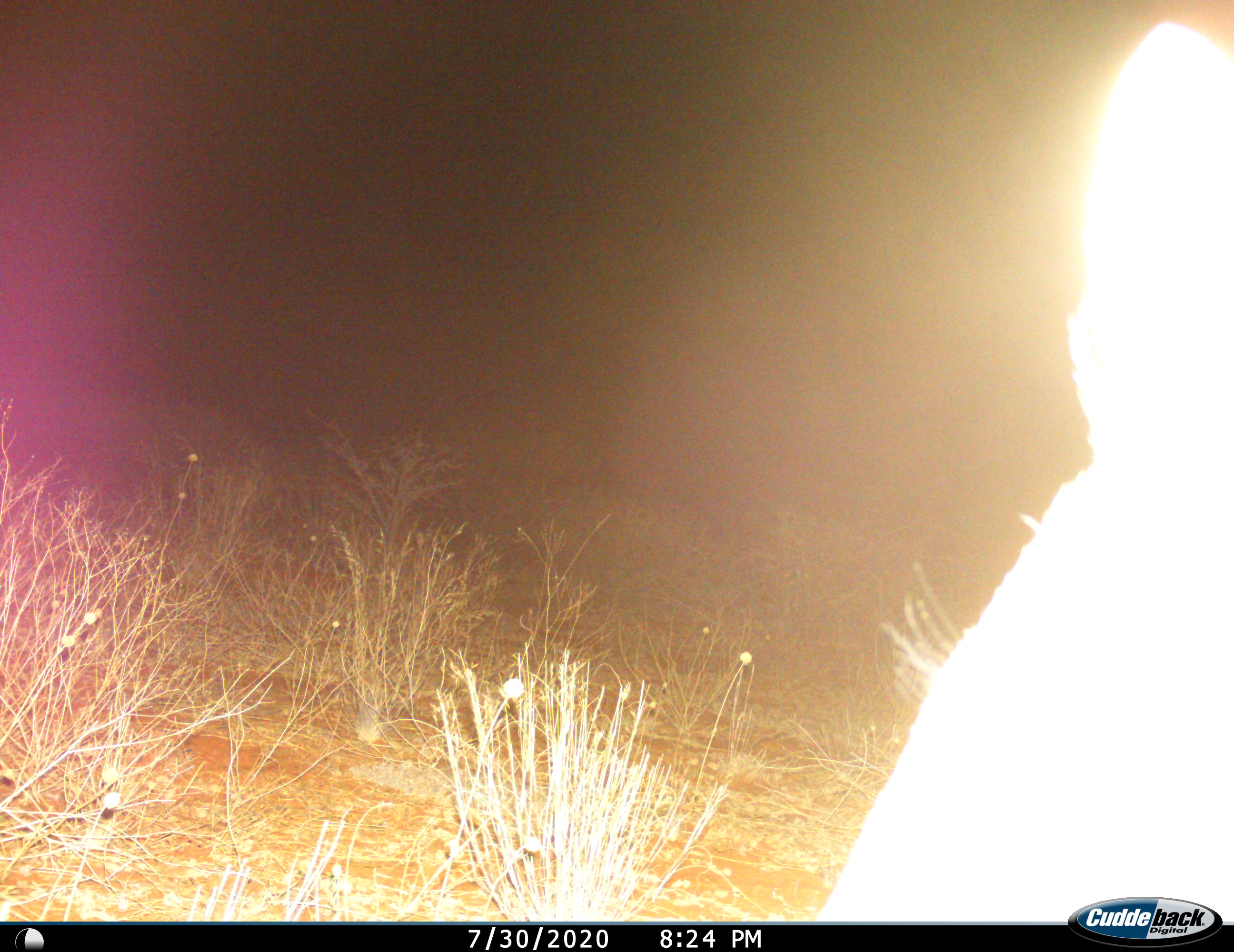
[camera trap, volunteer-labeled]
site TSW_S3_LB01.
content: unidentified animal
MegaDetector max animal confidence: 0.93